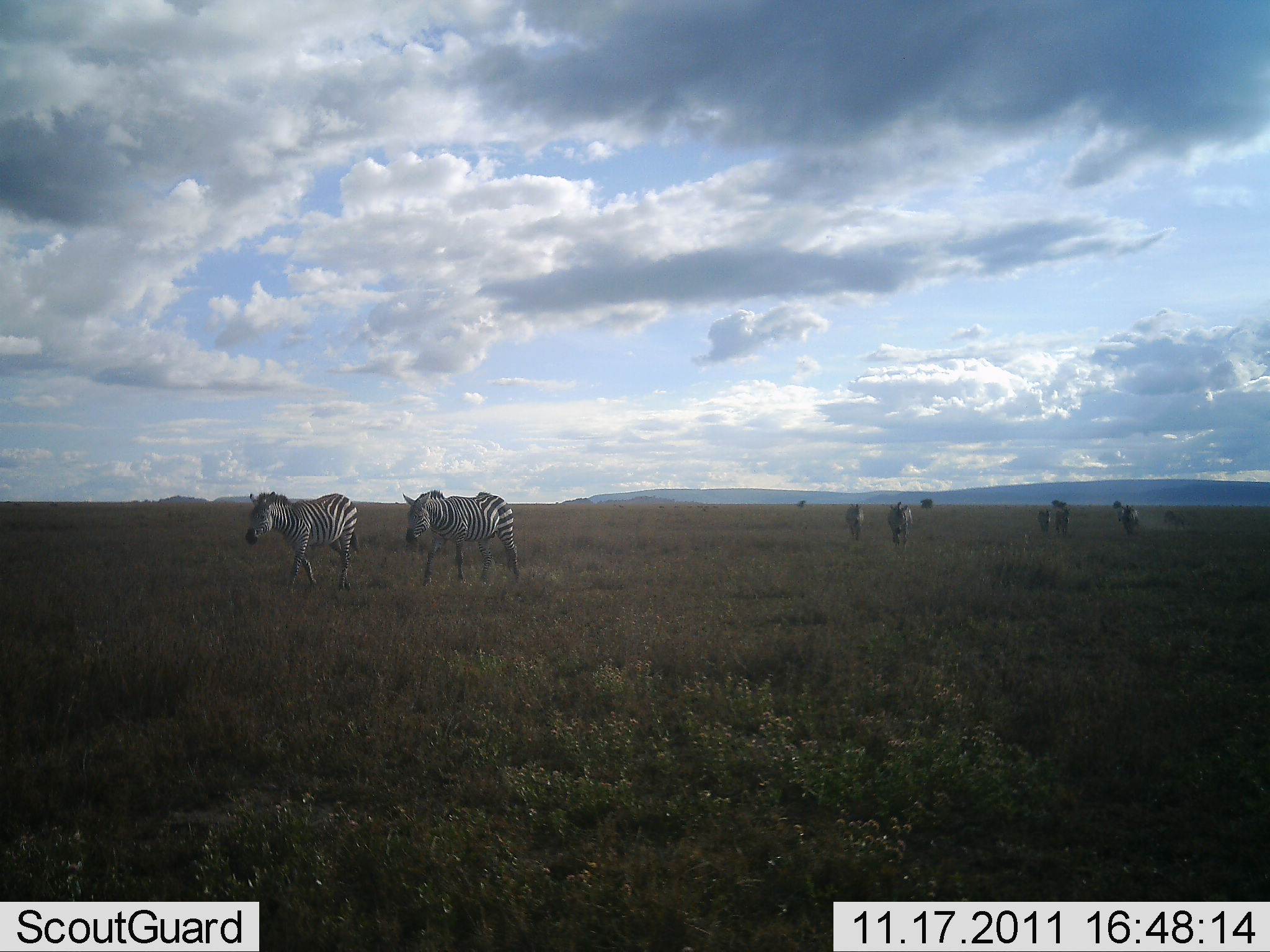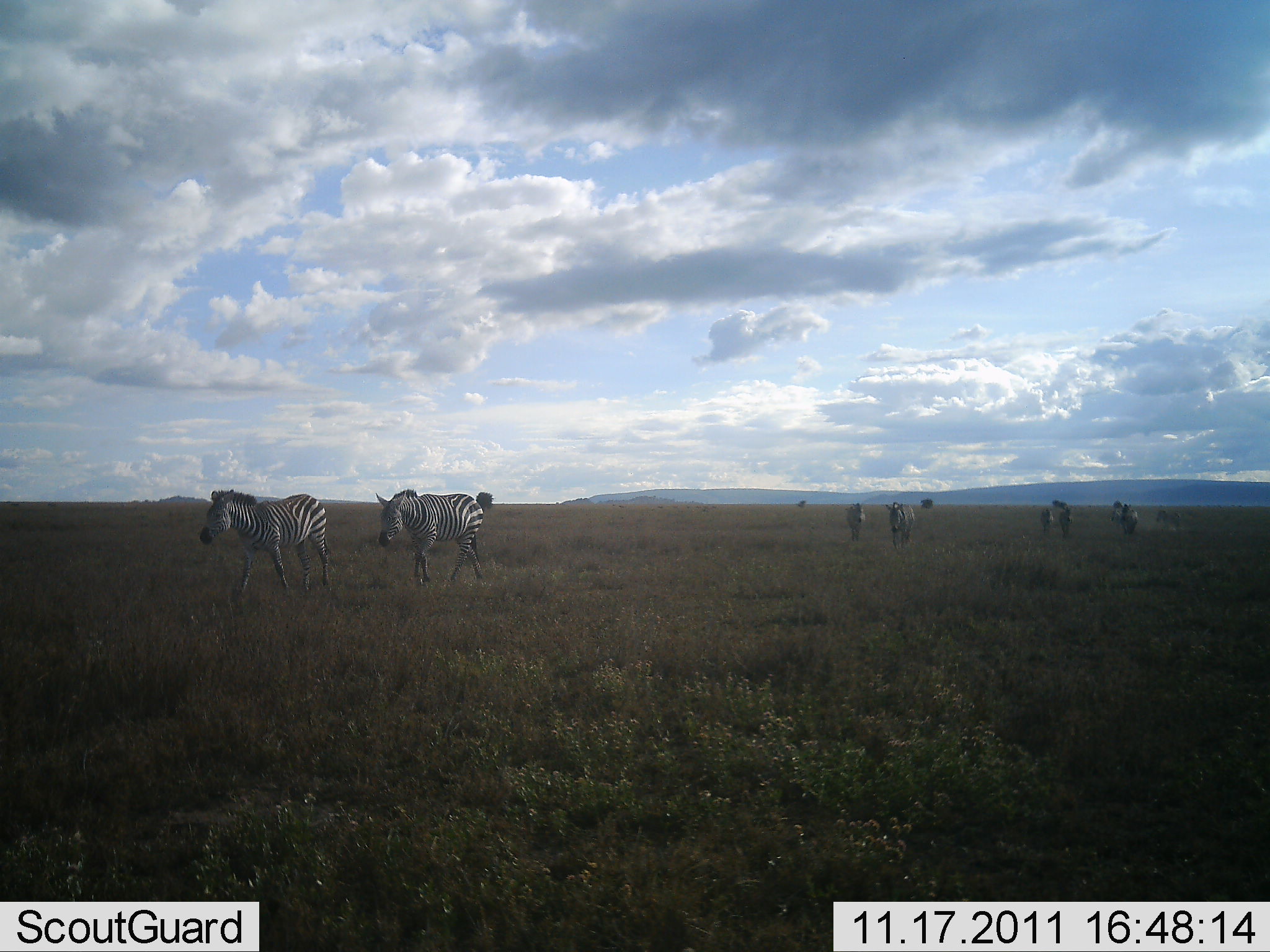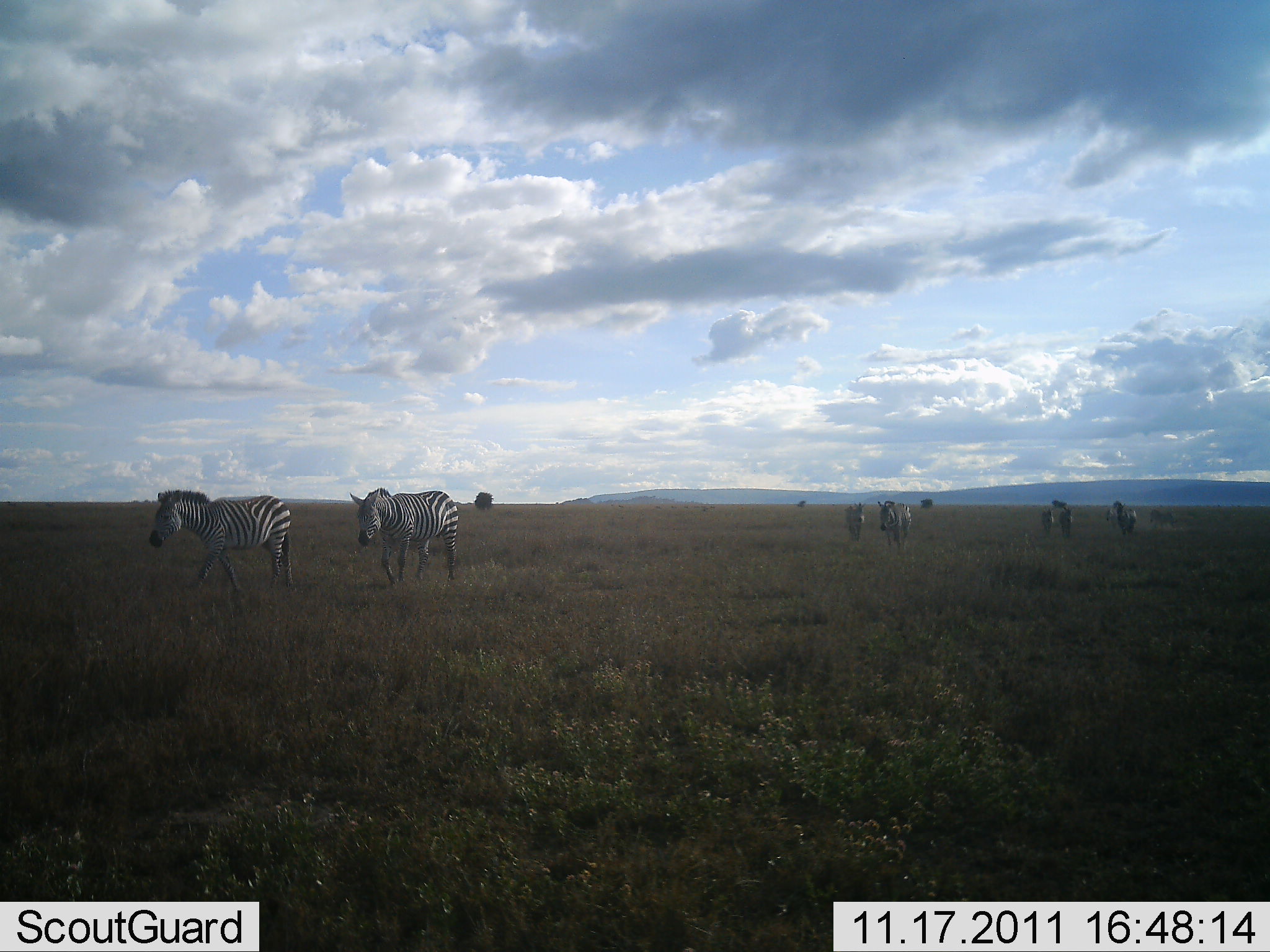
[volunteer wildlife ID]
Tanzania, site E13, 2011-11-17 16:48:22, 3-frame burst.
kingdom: Animalia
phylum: Chordata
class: Mammalia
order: Perissodactyla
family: Equidae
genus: Equus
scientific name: Equus quagga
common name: plains zebra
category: zebra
Zebra (plains zebra) (Equus quagga), count 8. Behavior (volunteer vote fractions): standing 6%, resting 0%, moving 100%, interacting 0%. Young present (vote fraction): 0%. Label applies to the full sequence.